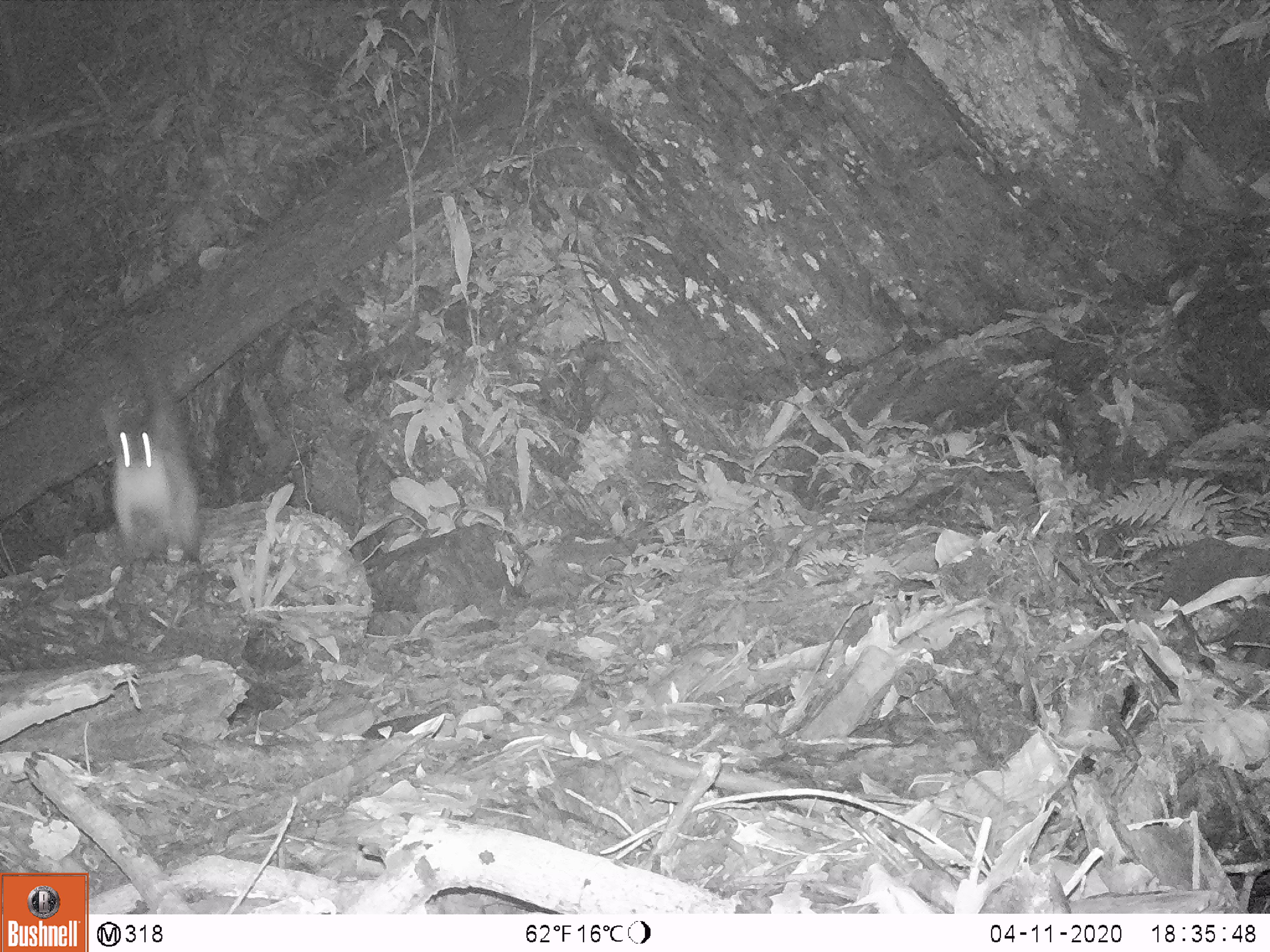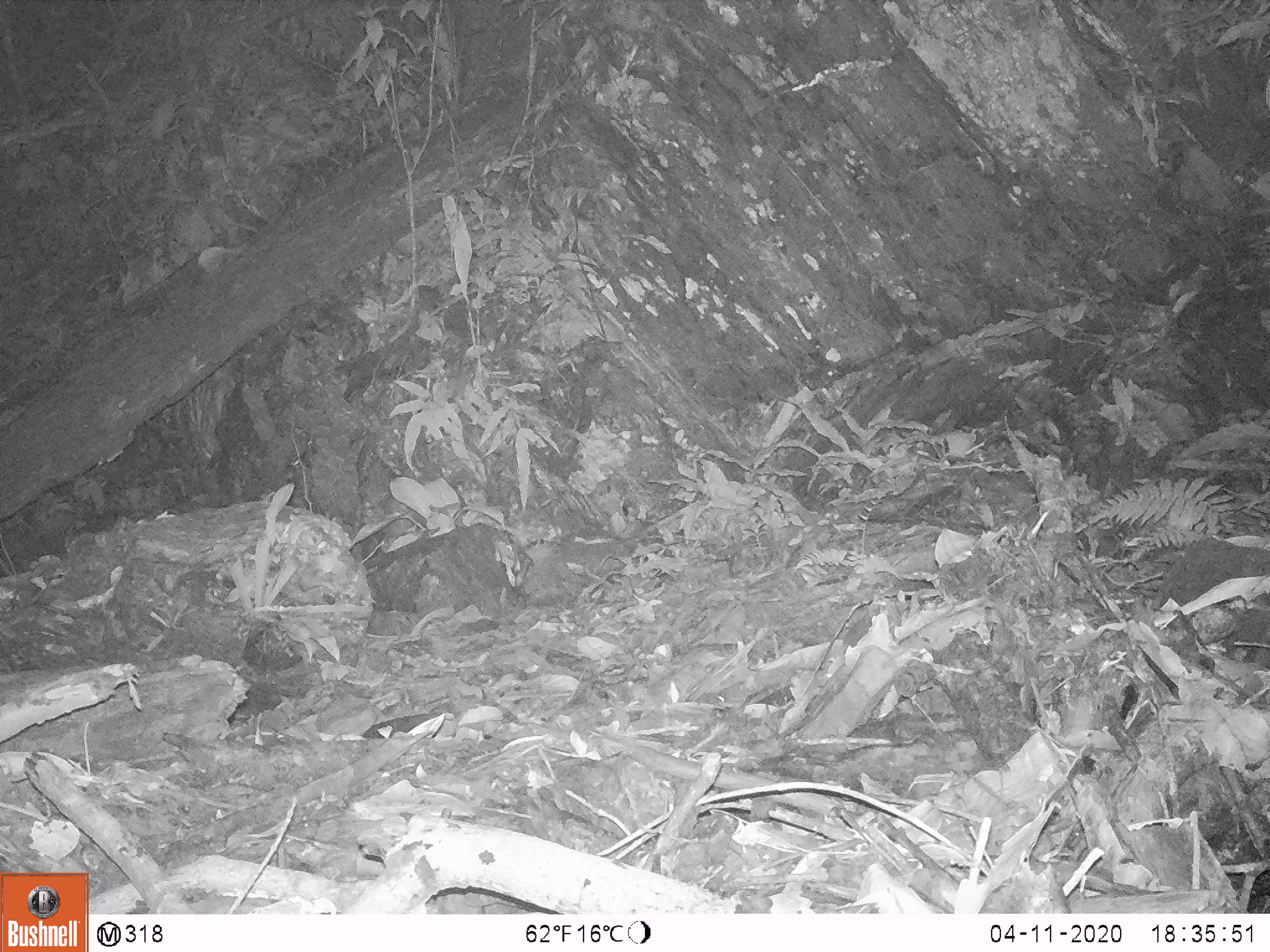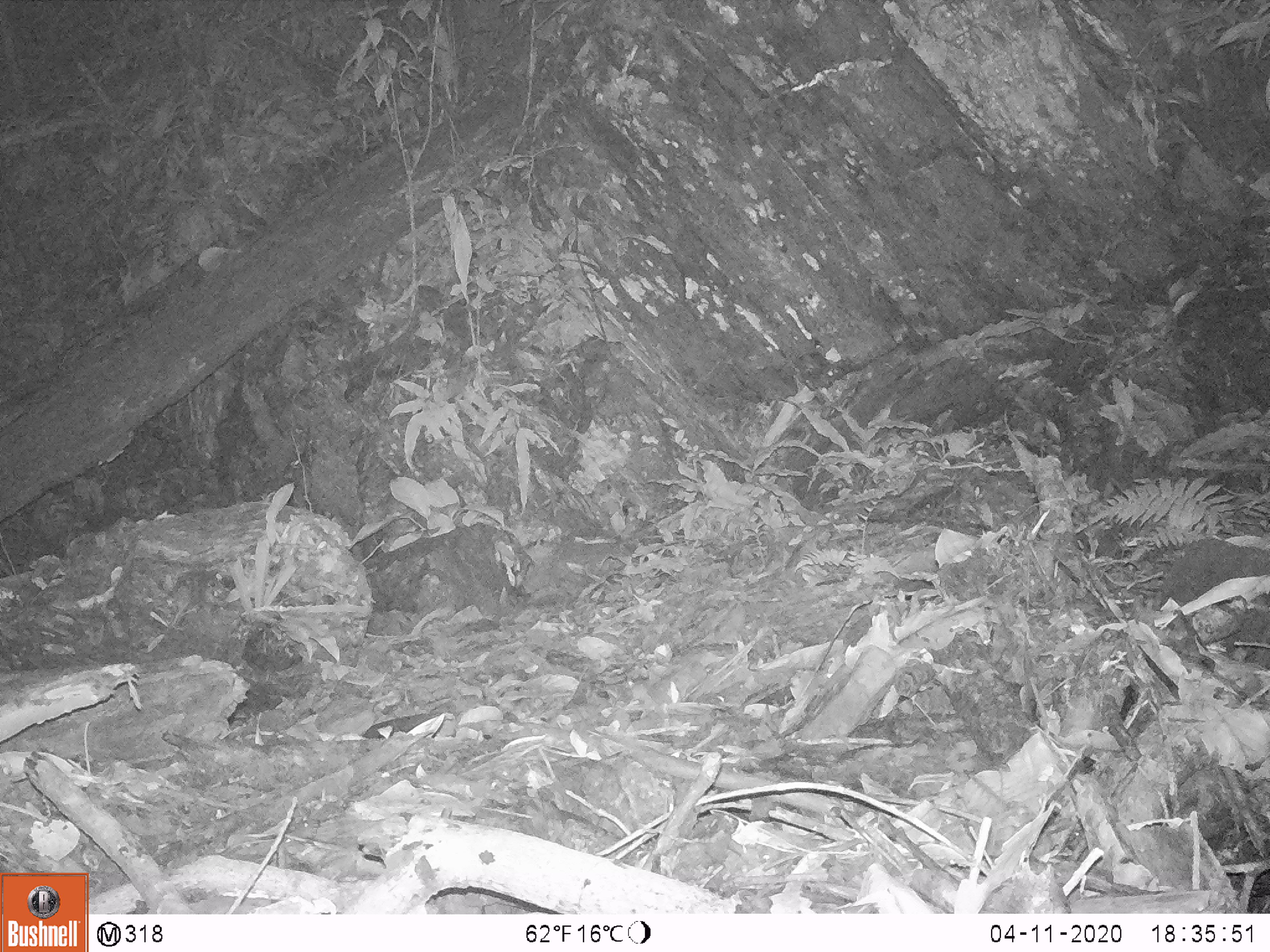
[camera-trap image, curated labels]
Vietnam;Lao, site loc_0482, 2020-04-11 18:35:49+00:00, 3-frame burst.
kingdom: Animalia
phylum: Chordata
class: Mammalia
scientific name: Mammalia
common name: mammal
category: unidentified small mammal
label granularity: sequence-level